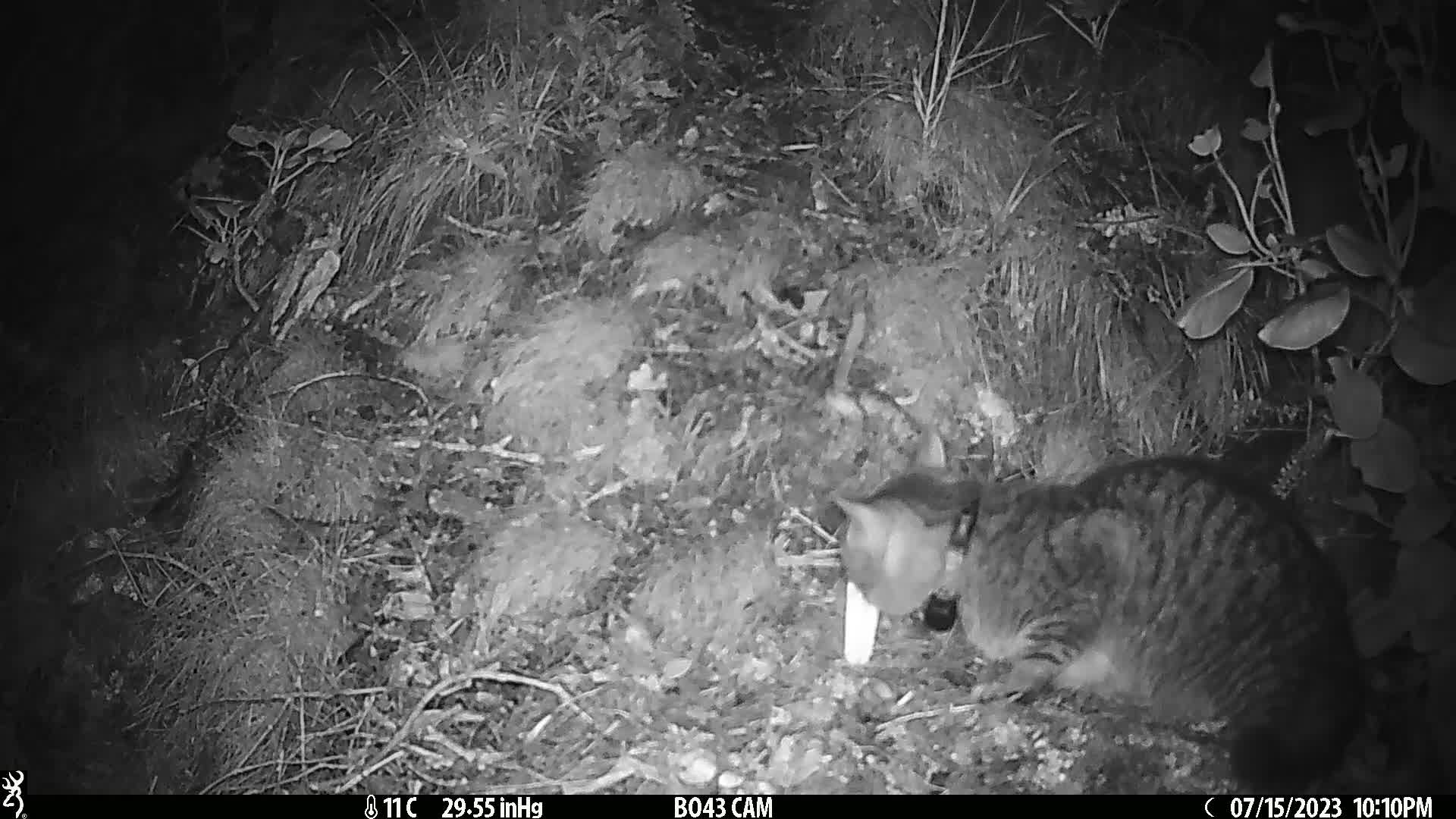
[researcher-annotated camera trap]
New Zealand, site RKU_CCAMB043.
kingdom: Animalia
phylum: Chordata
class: Mammalia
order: Carnivora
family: Felidae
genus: Felis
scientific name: Felis catus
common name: domestic cat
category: cat